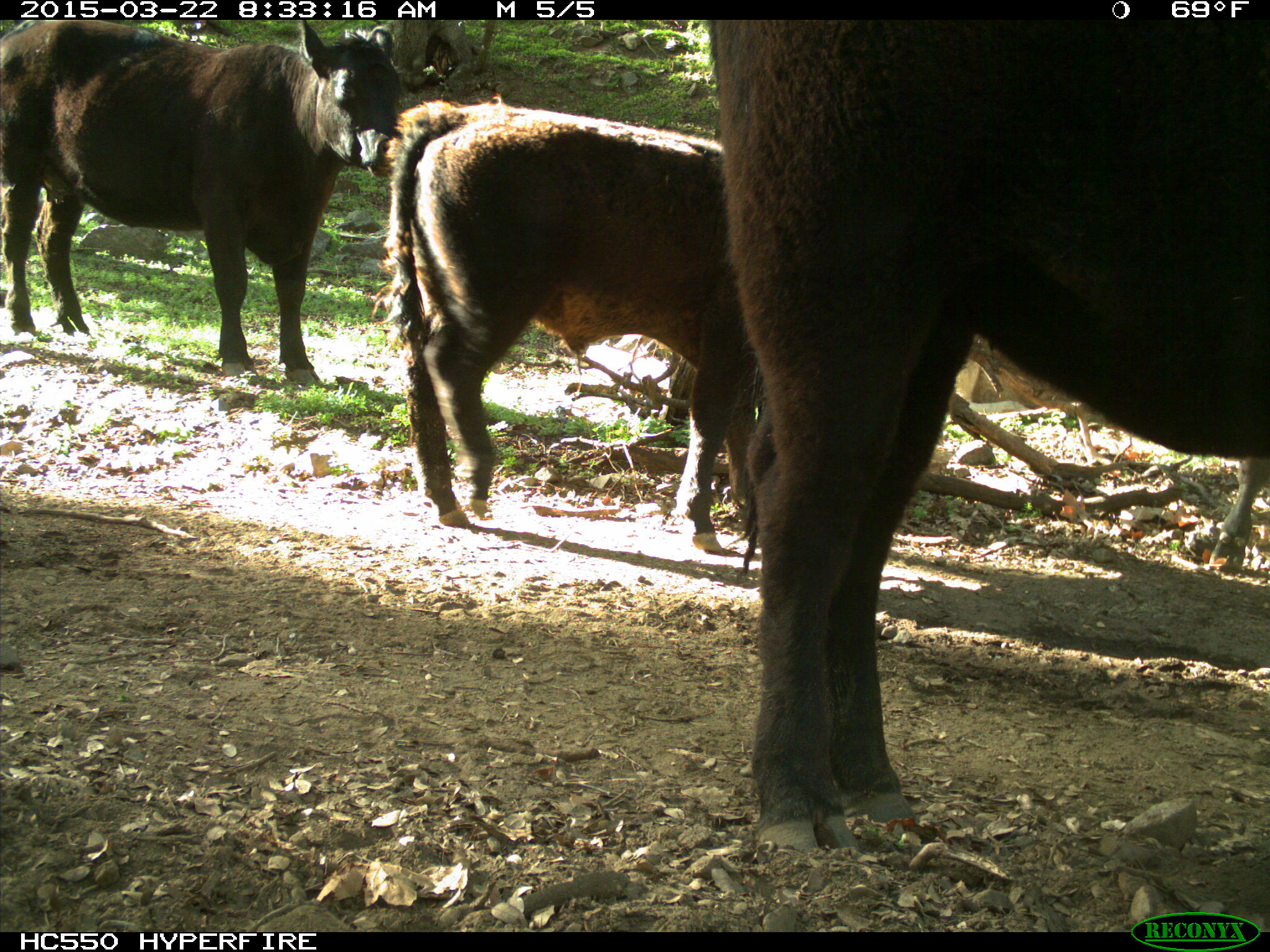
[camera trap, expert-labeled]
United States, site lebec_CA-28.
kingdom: Animalia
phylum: Chordata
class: Mammalia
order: Artiodactyla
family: Bovidae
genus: Bos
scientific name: Bos taurus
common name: domestic cow